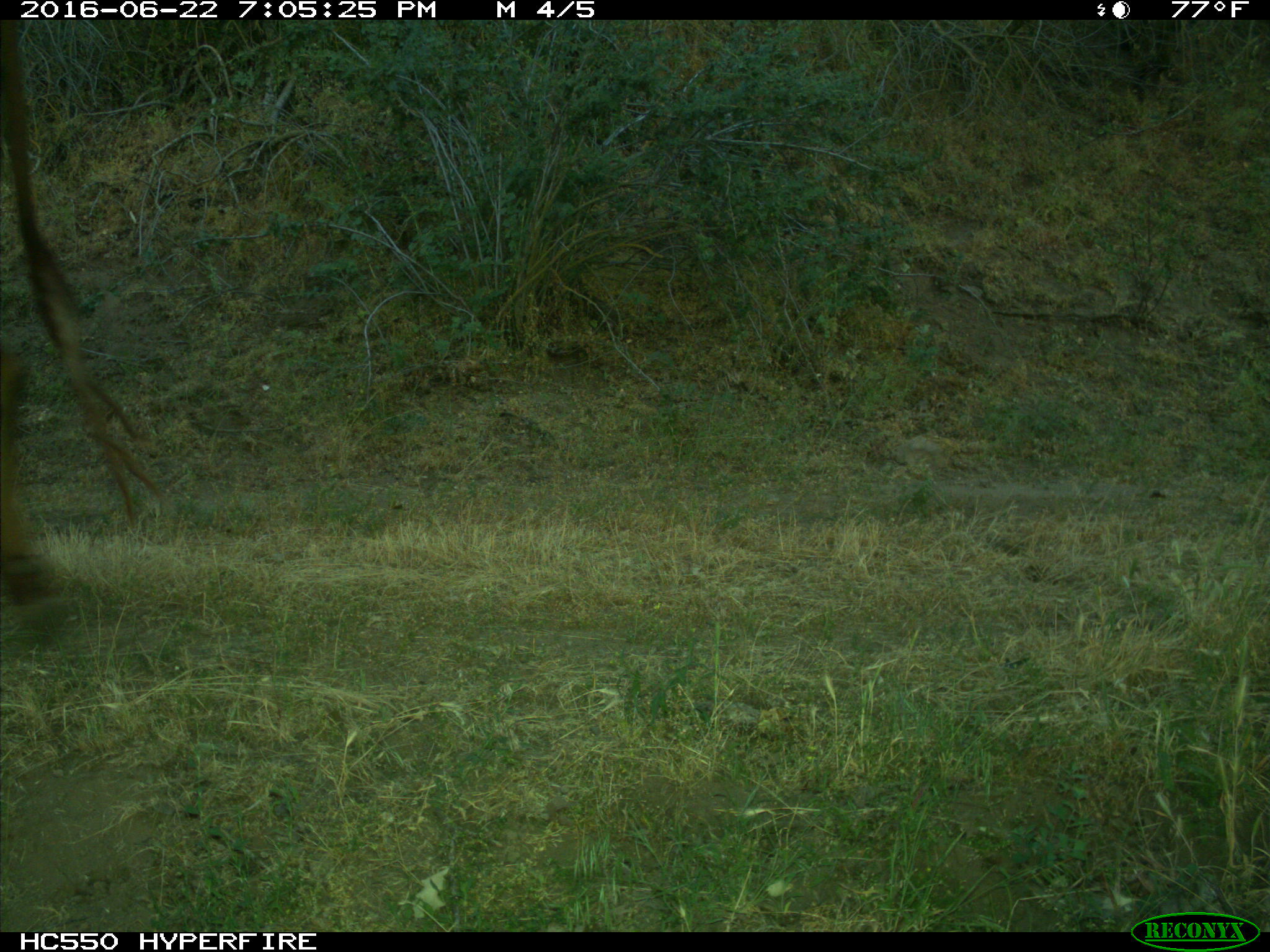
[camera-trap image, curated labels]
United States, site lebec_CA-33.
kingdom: Animalia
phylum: Chordata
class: Mammalia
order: Artiodactyla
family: Bovidae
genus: Bos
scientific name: Bos taurus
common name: domestic cow